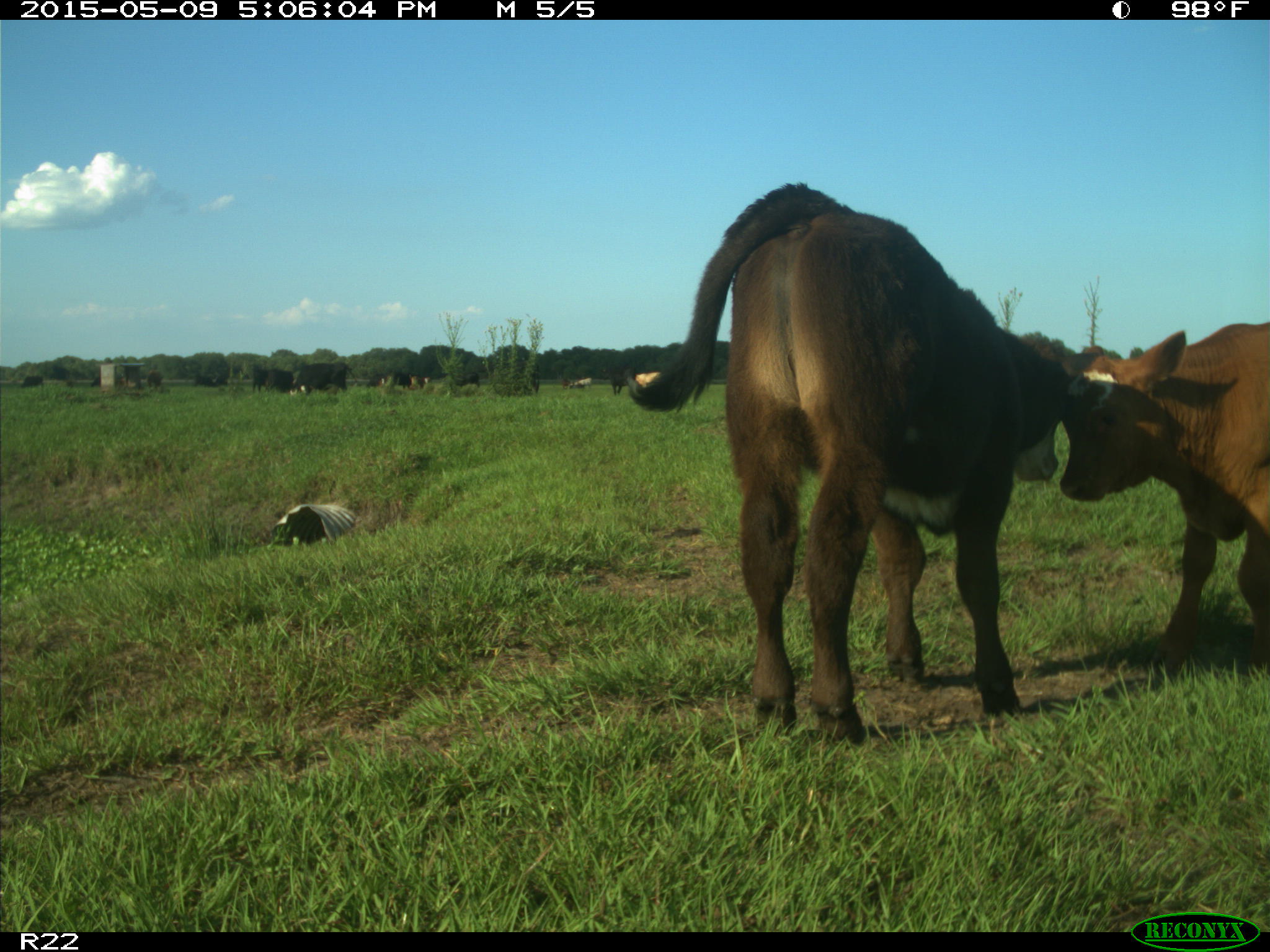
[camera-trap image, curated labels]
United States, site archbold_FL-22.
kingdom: Animalia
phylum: Chordata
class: Mammalia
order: Artiodactyla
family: Bovidae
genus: Bos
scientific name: Bos taurus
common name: domestic cow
Bos taurus (domestic cow).